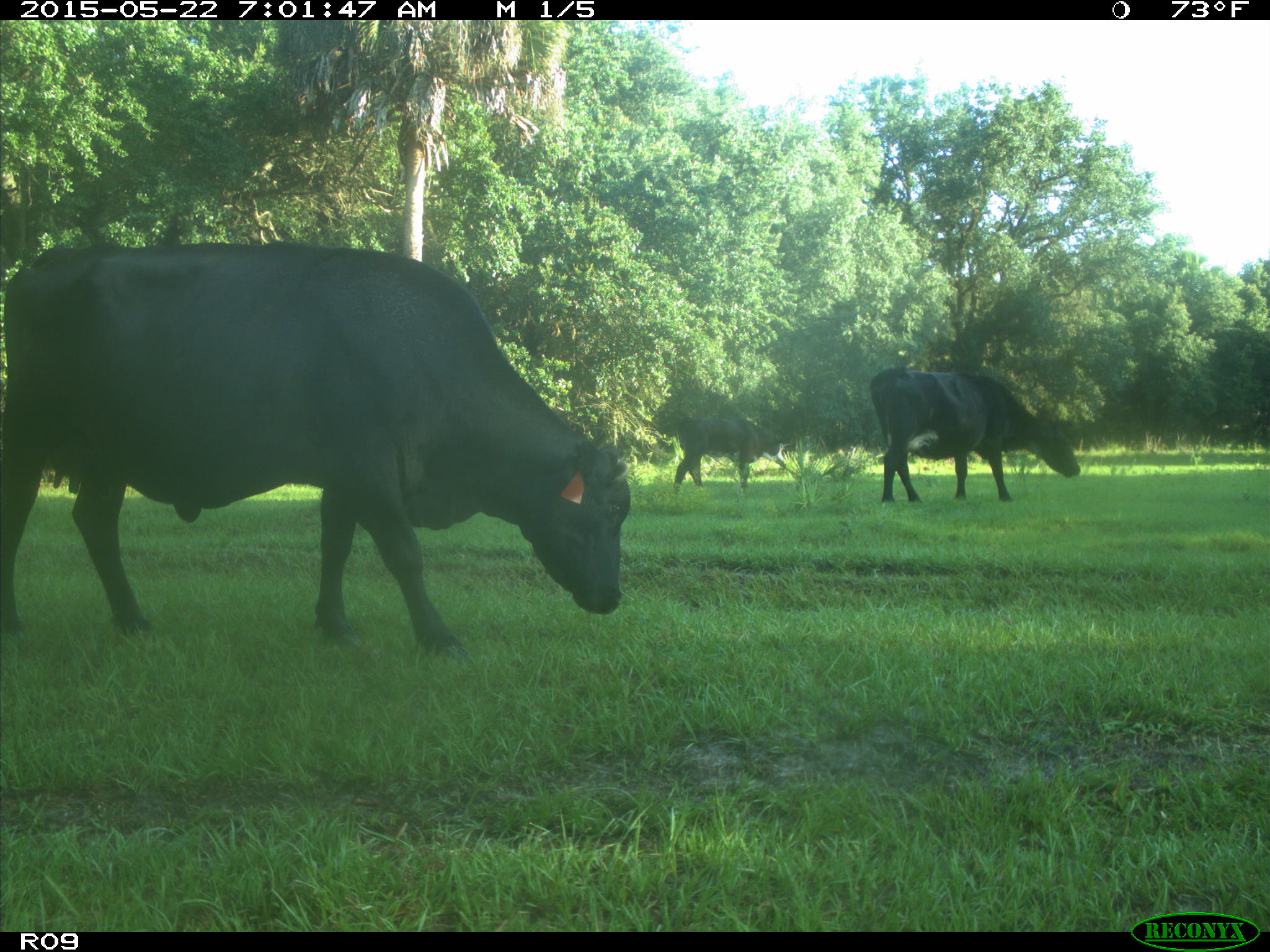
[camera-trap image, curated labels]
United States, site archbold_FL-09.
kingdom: Animalia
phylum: Chordata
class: Mammalia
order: Artiodactyla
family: Bovidae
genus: Bos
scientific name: Bos taurus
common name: domestic cow